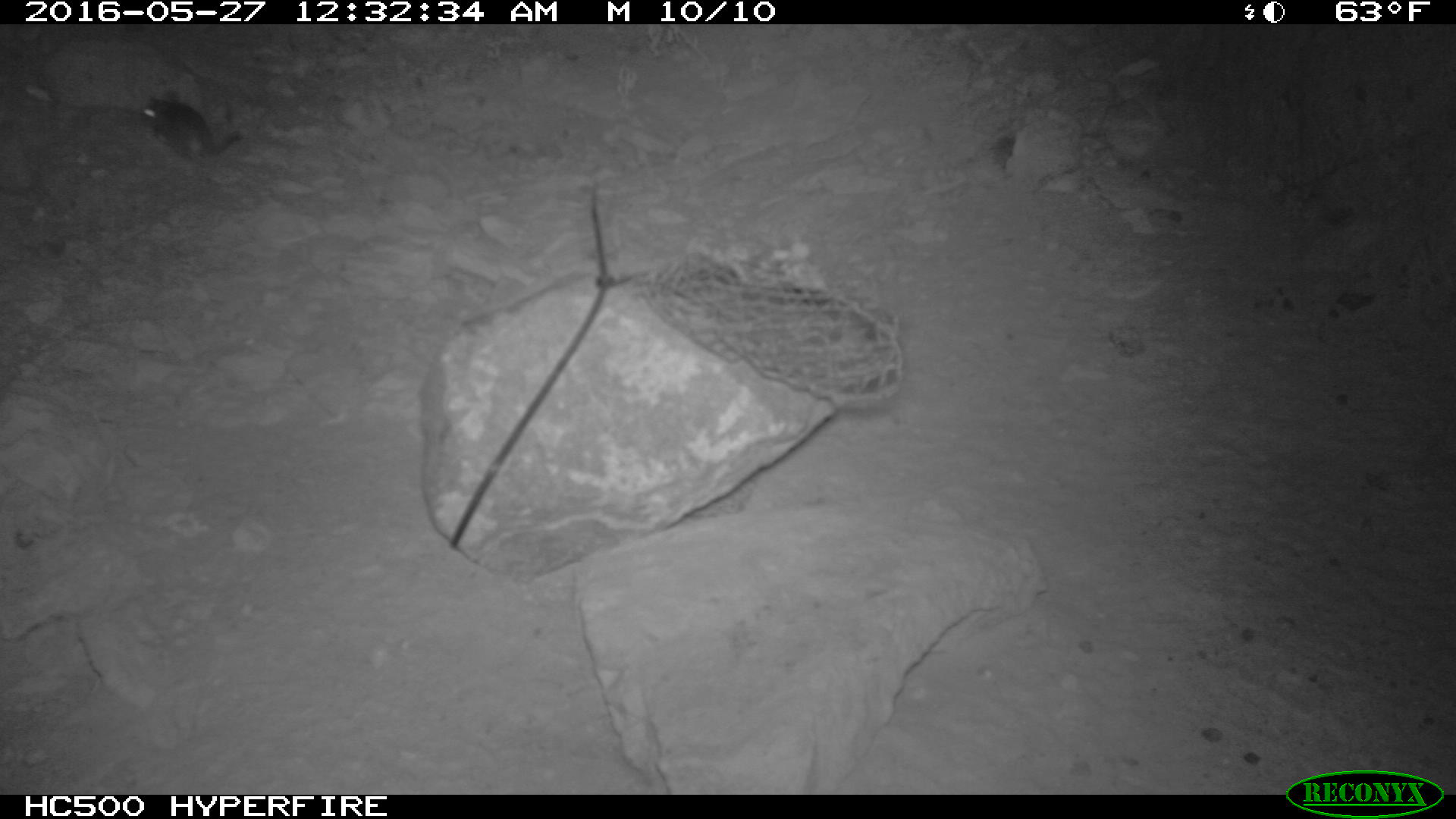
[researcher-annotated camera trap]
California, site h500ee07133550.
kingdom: Animalia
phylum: Chordata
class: Mammalia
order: Rodentia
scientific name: Rodentia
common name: rodent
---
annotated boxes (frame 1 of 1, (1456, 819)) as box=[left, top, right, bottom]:
rodent: box=[140, 86, 241, 168]